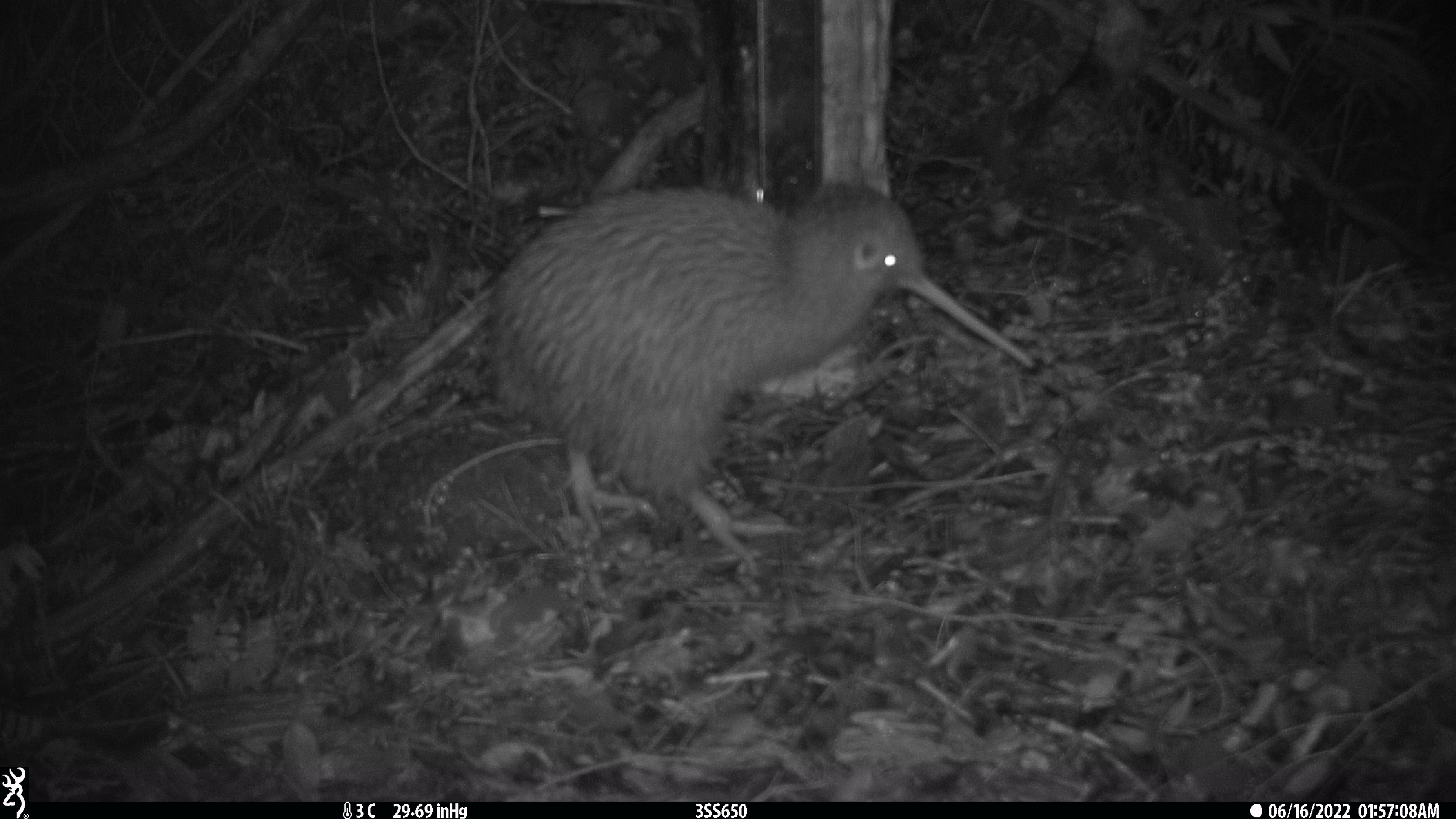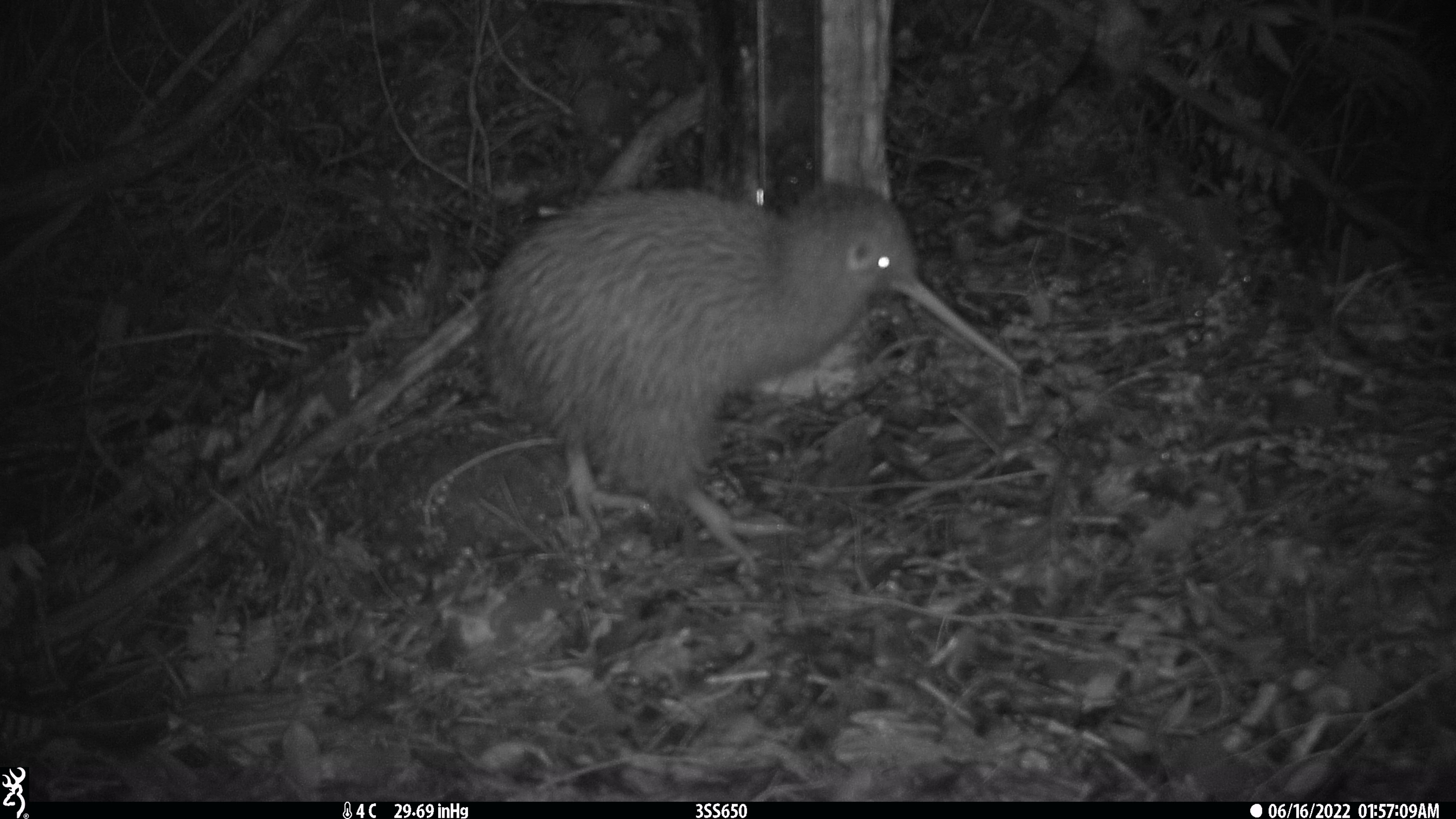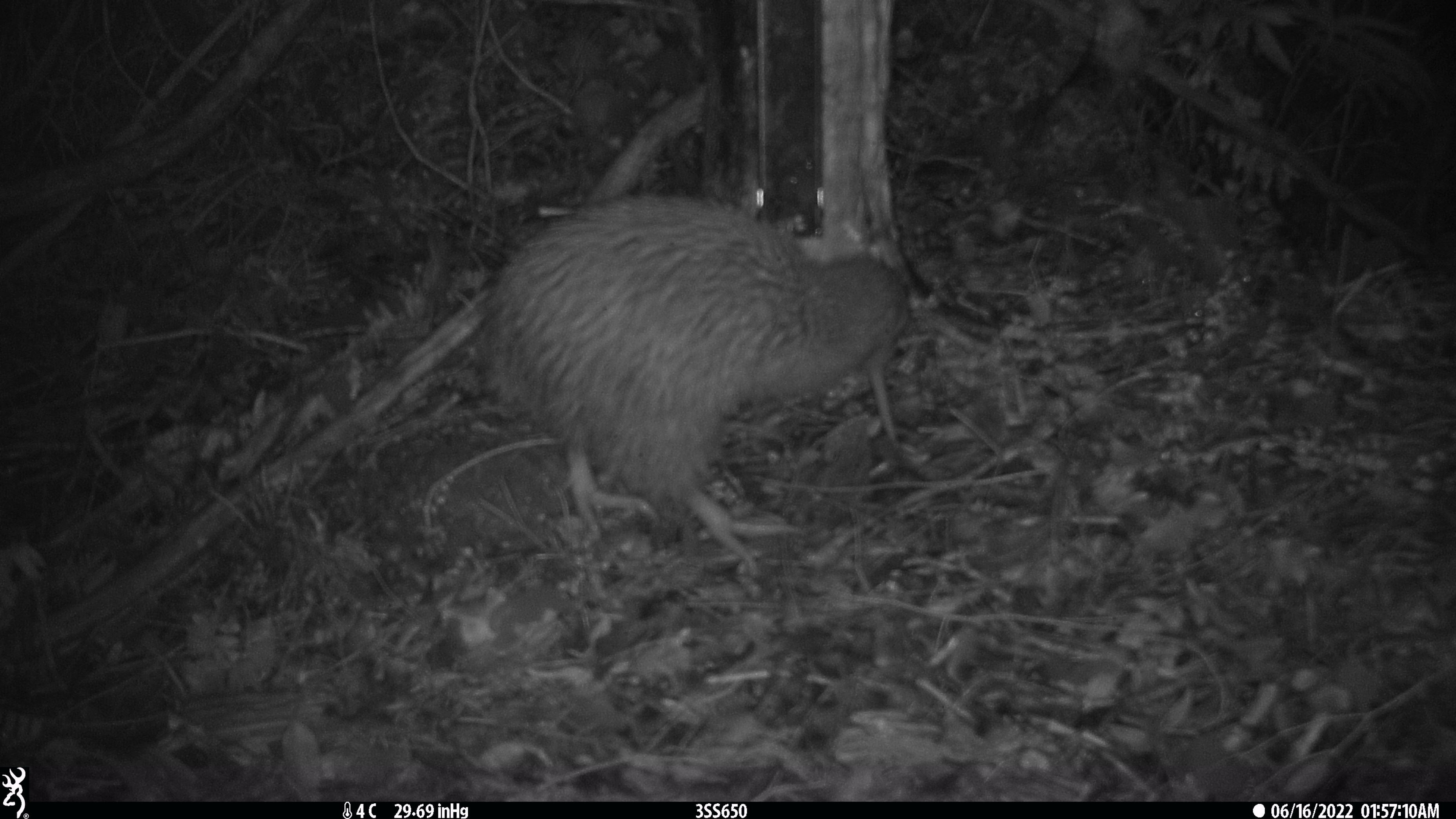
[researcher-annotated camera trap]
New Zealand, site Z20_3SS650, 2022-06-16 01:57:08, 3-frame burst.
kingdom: Animalia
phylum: Chordata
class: Aves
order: Apterygiformes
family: Apterygidae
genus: Apteryx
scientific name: Apteryx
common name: kiwi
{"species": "kiwi (Apteryx)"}